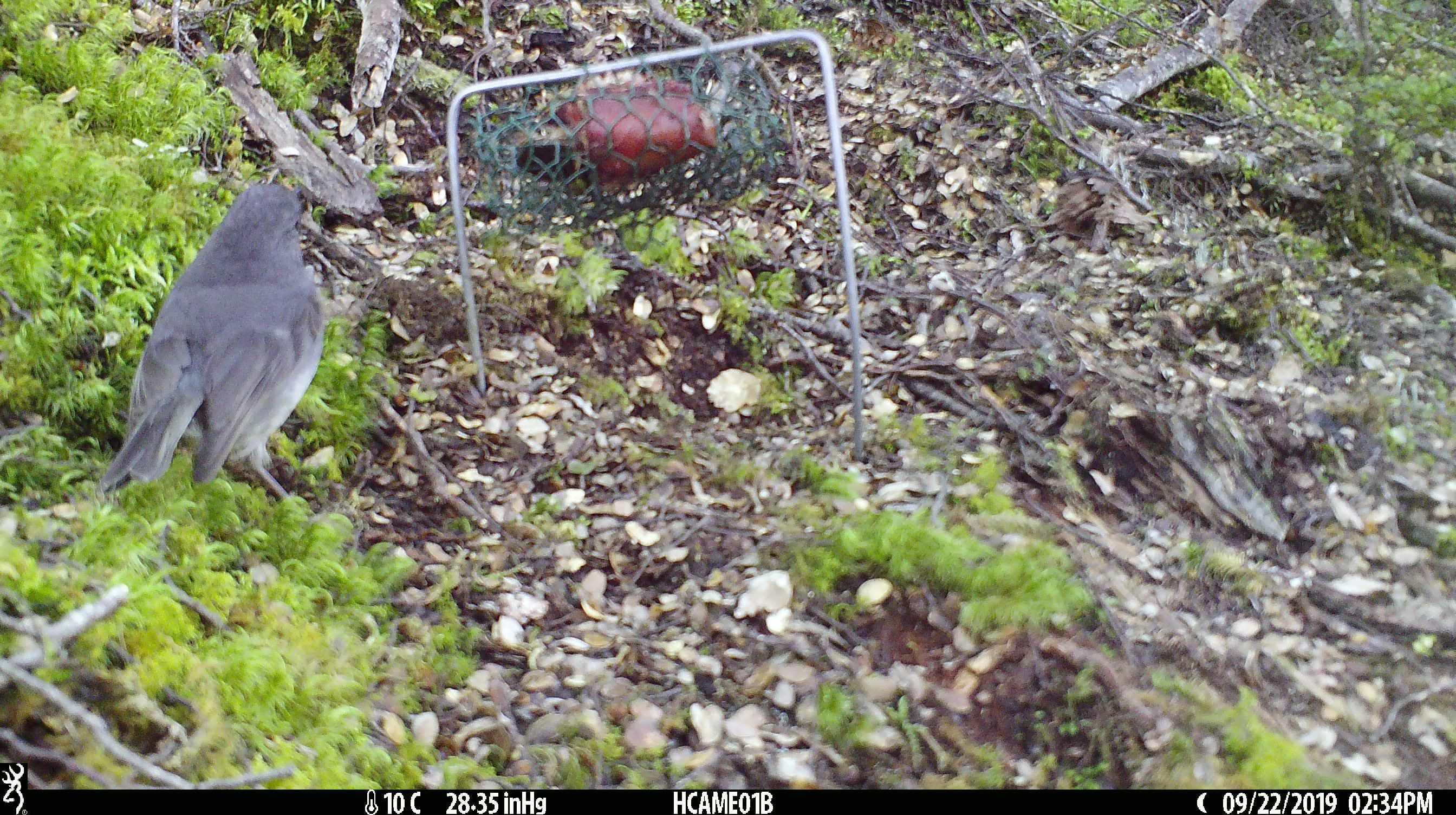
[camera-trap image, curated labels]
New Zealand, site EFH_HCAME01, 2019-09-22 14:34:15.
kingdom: Animalia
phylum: Chordata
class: Aves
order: Passeriformes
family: Petroicidae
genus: Petroica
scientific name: Petroica australis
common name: new zealand robin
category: robin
Robin (new zealand robin) (Petroica australis).